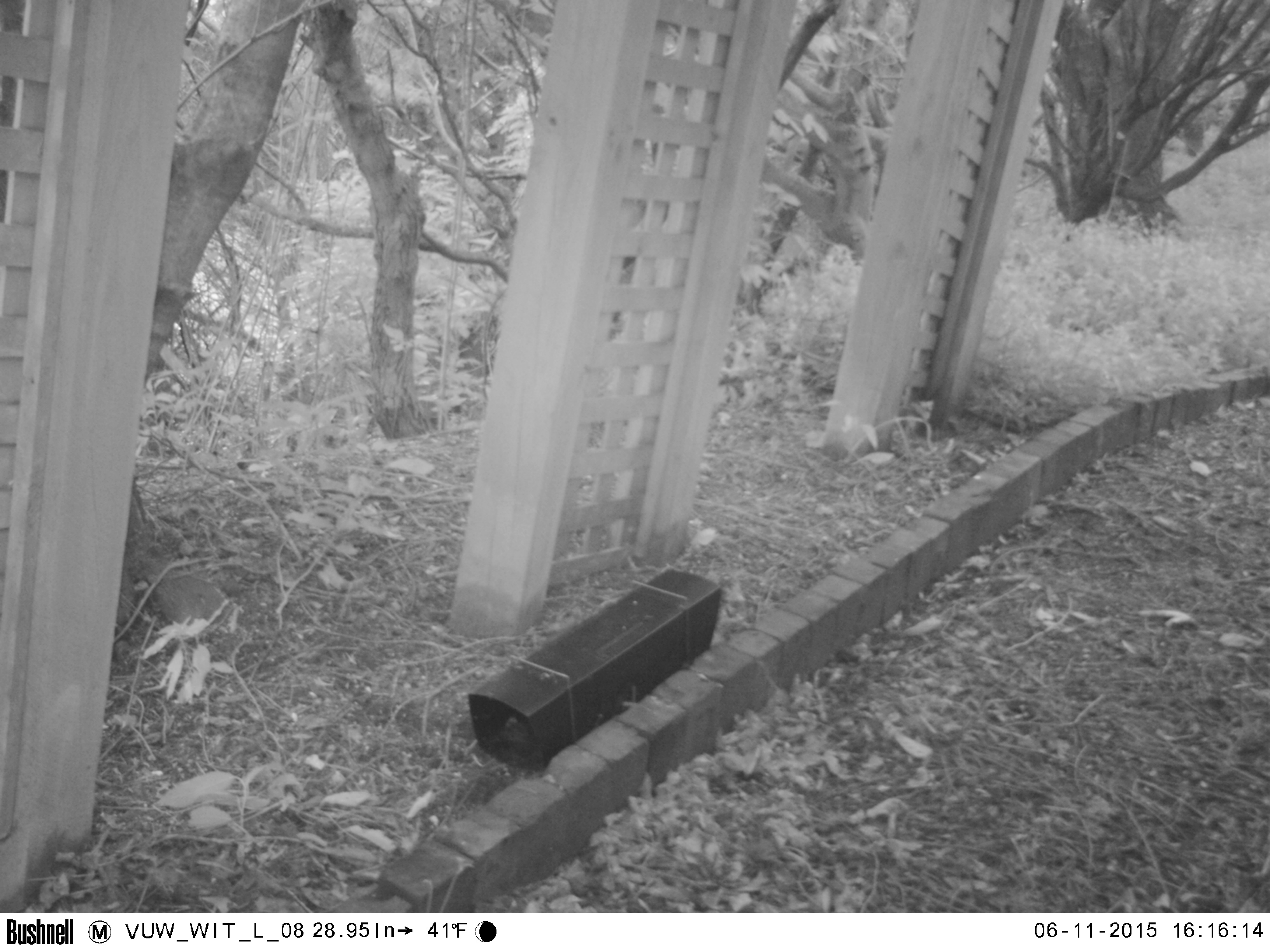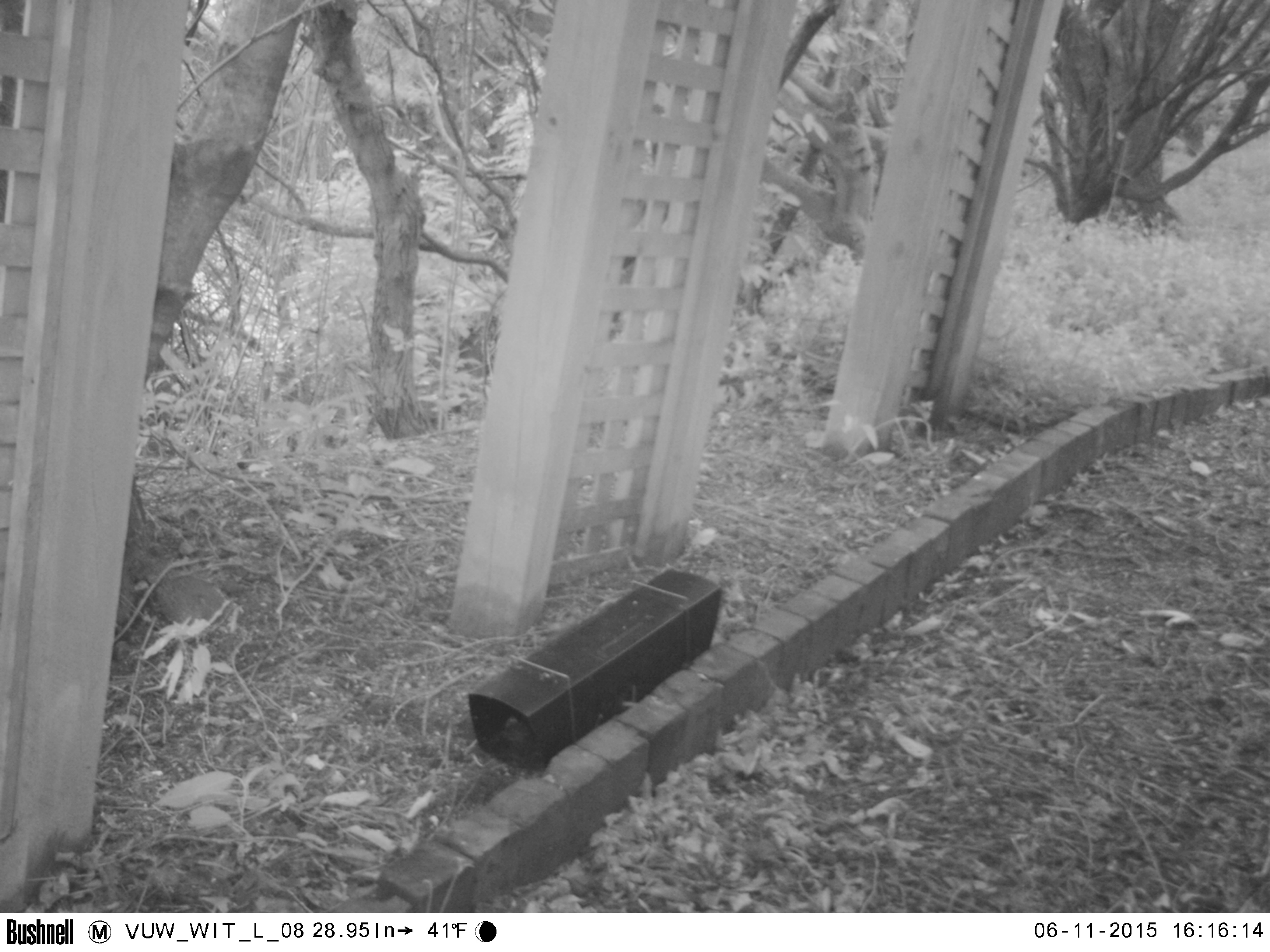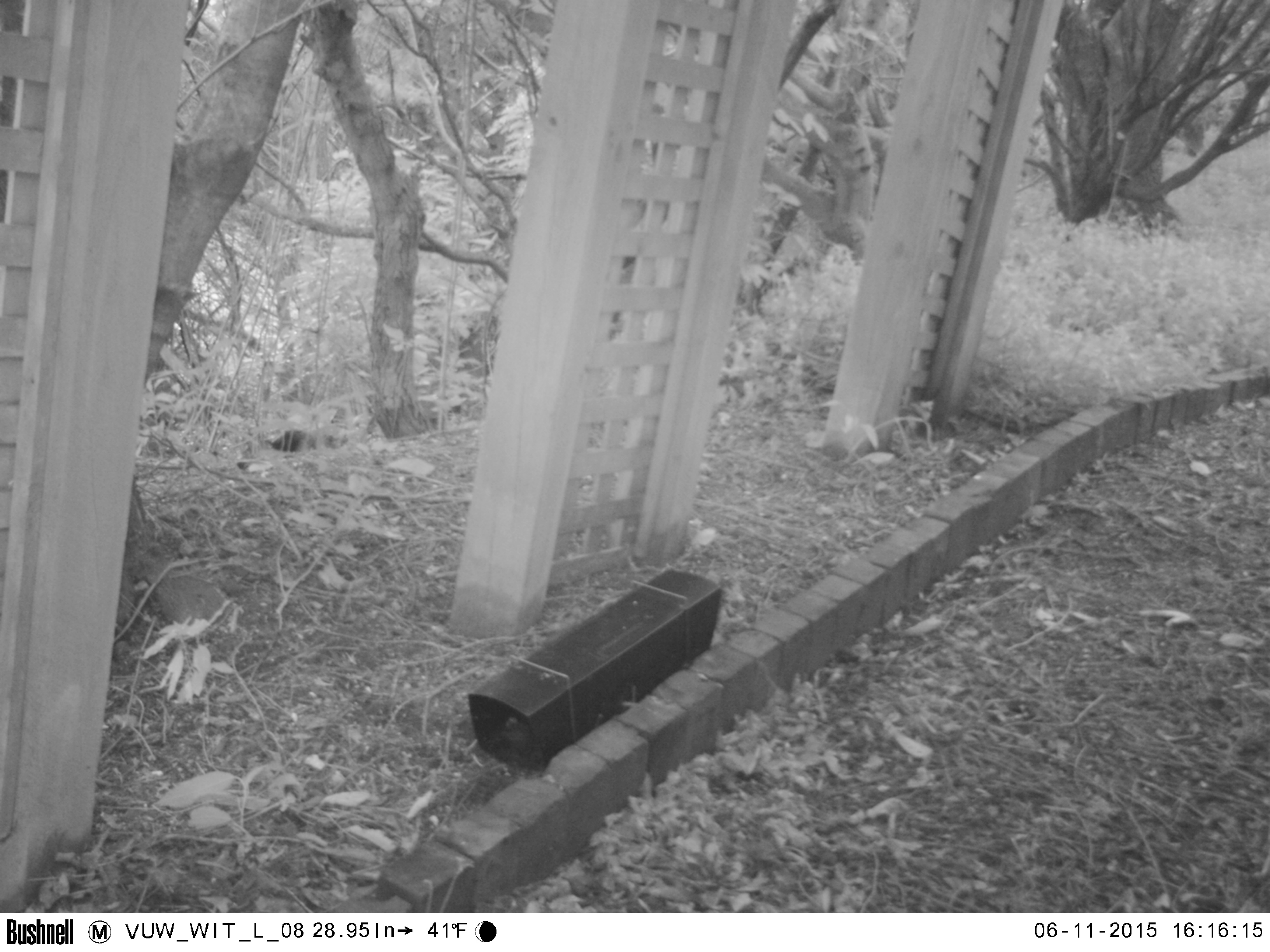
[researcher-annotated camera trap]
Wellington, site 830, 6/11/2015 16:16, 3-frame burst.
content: unidentified animal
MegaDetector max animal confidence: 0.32